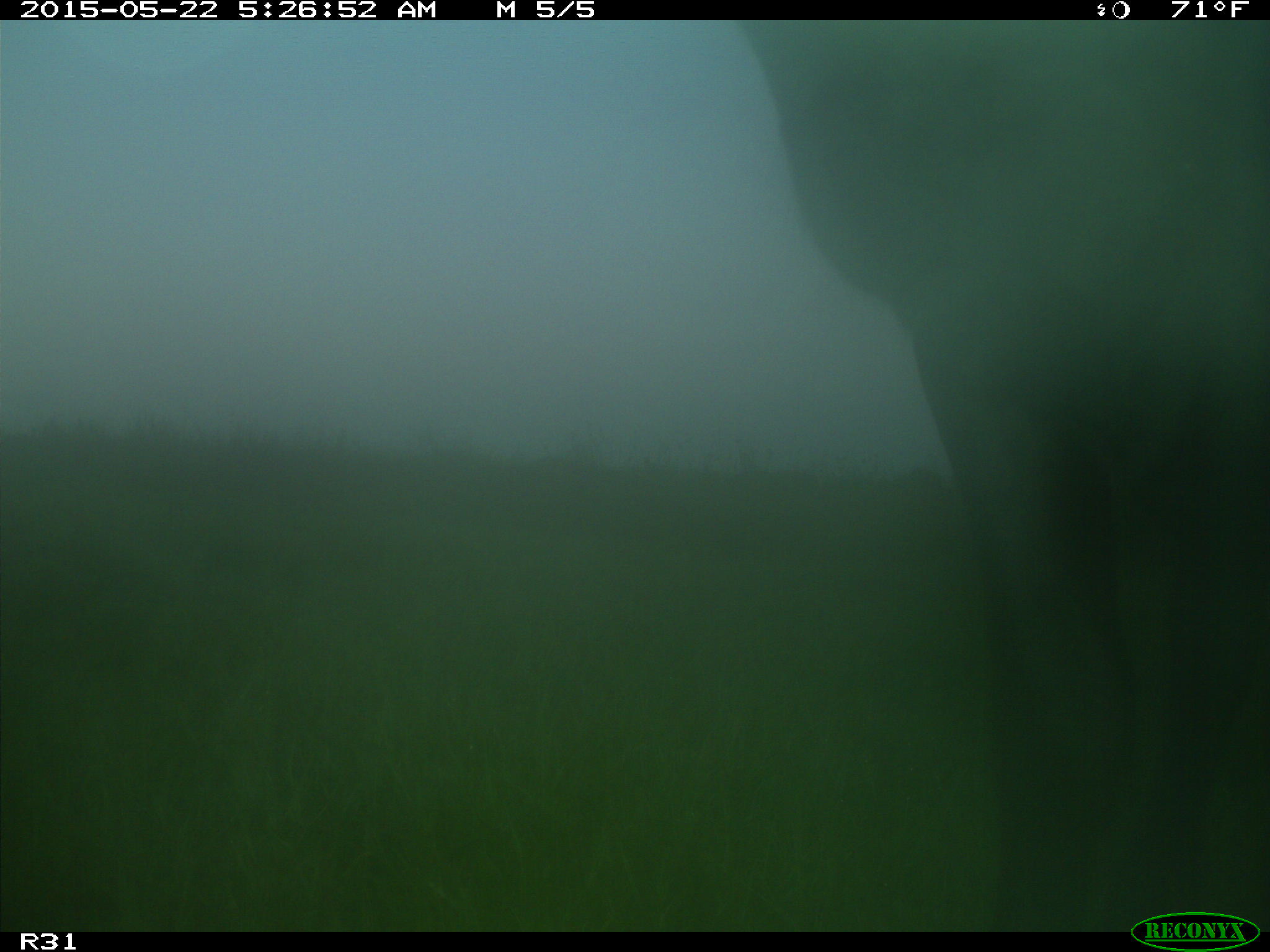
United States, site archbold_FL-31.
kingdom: Animalia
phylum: Chordata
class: Mammalia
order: Artiodactyla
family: Bovidae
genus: Bos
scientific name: Bos taurus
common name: domestic cow